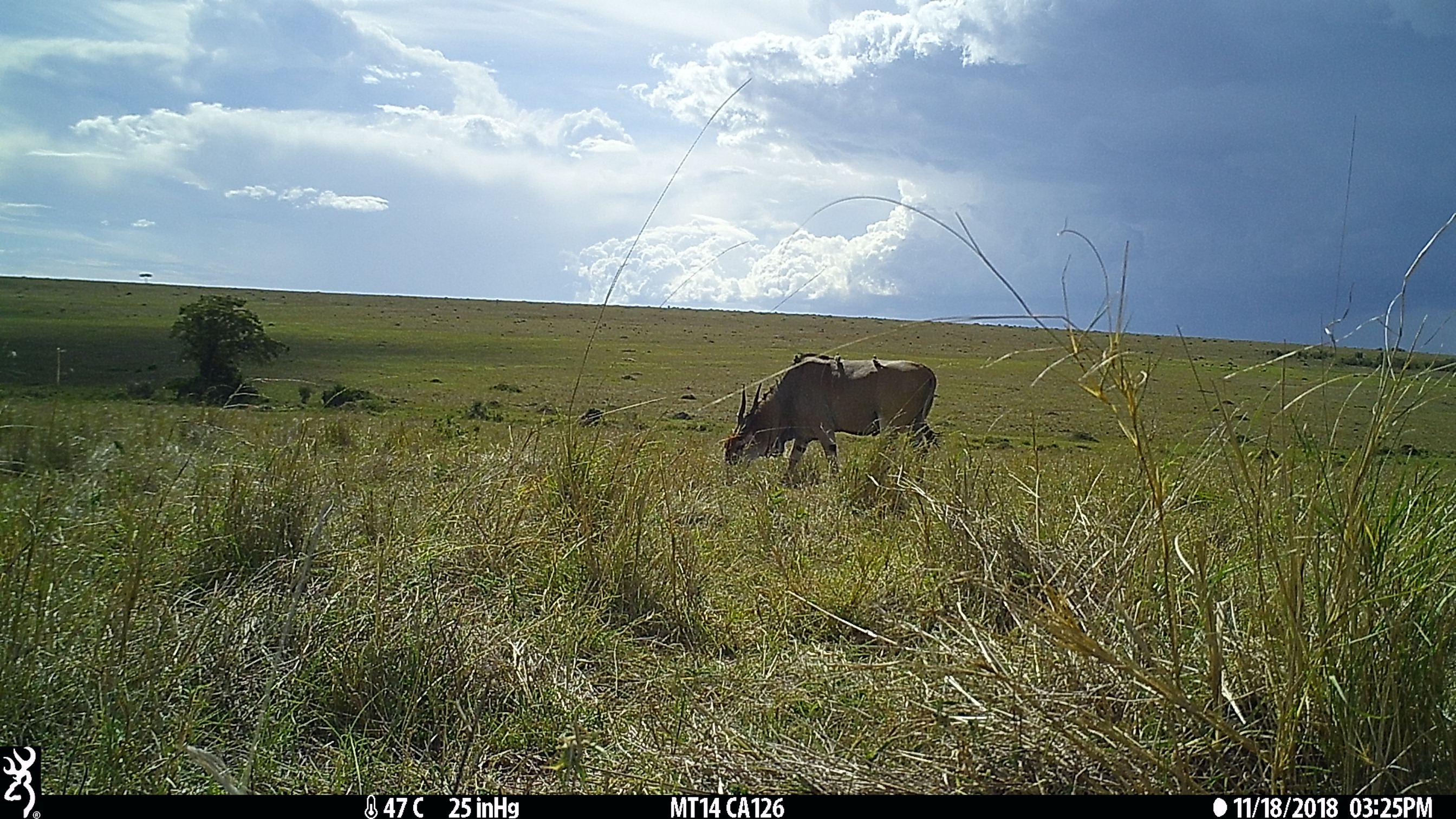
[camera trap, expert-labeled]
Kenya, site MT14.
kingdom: Animalia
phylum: Chordata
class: Mammalia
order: Artiodactyla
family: Bovidae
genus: Tragelaphus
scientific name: Tragelaphus oryx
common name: eland